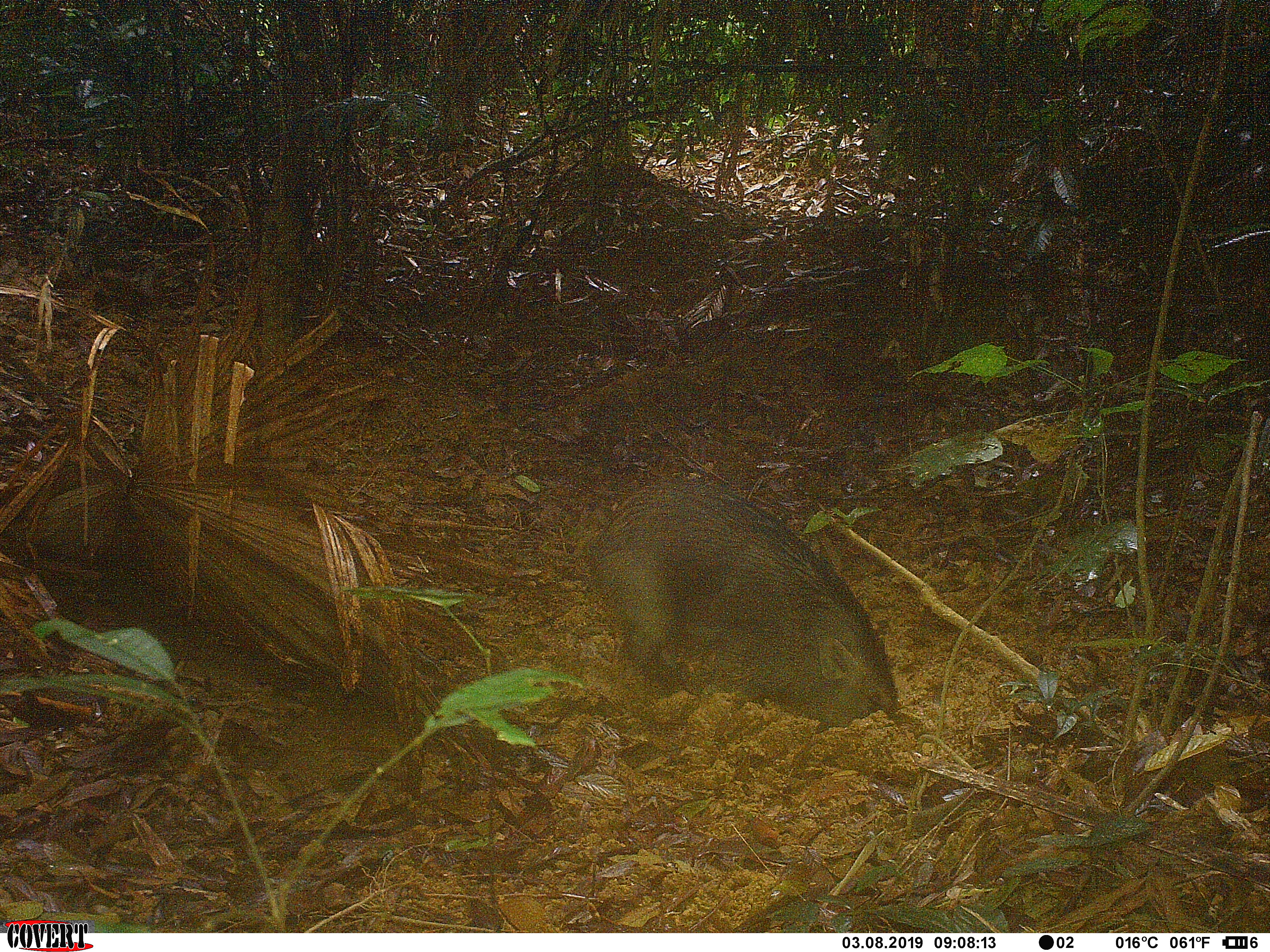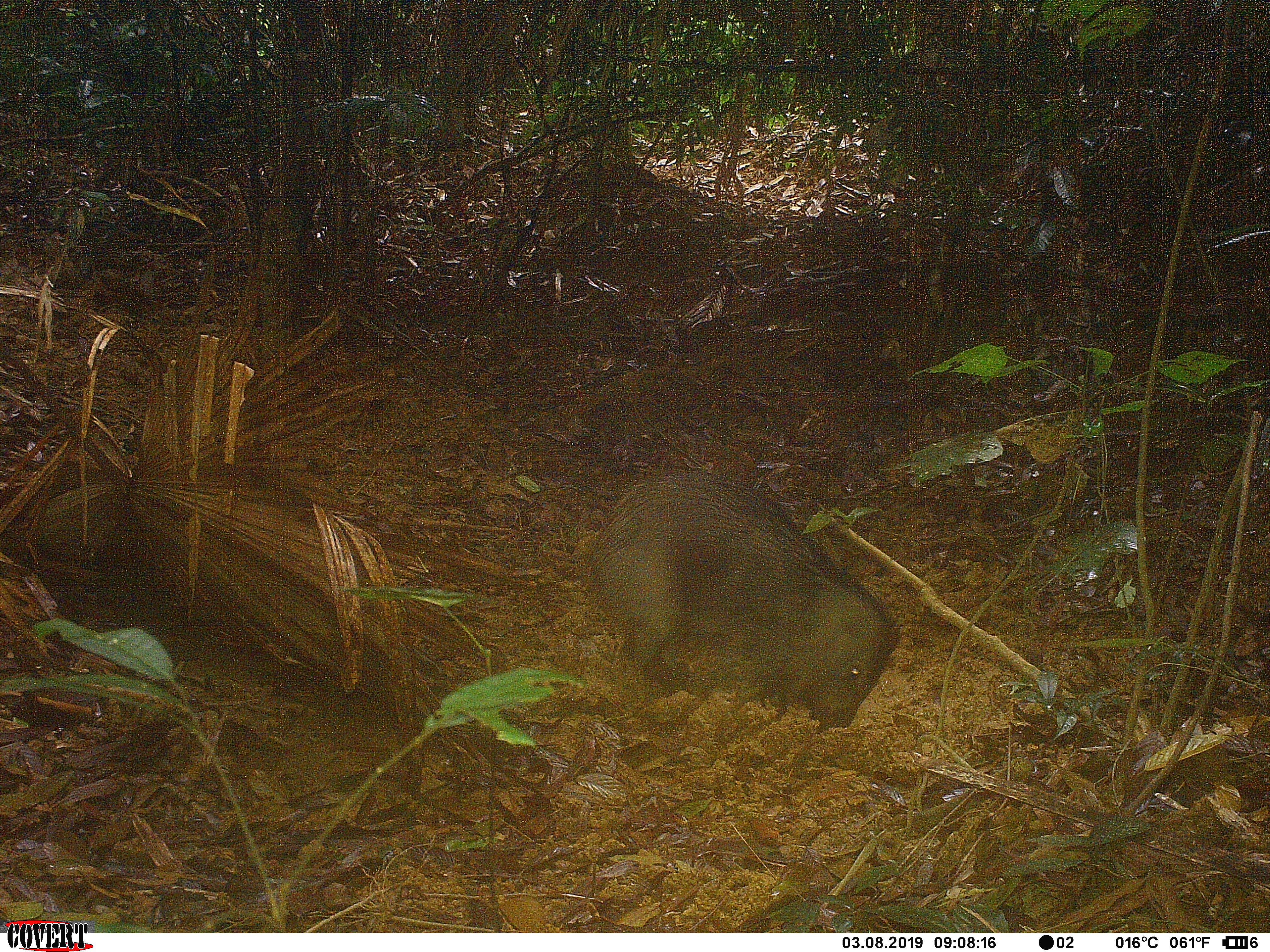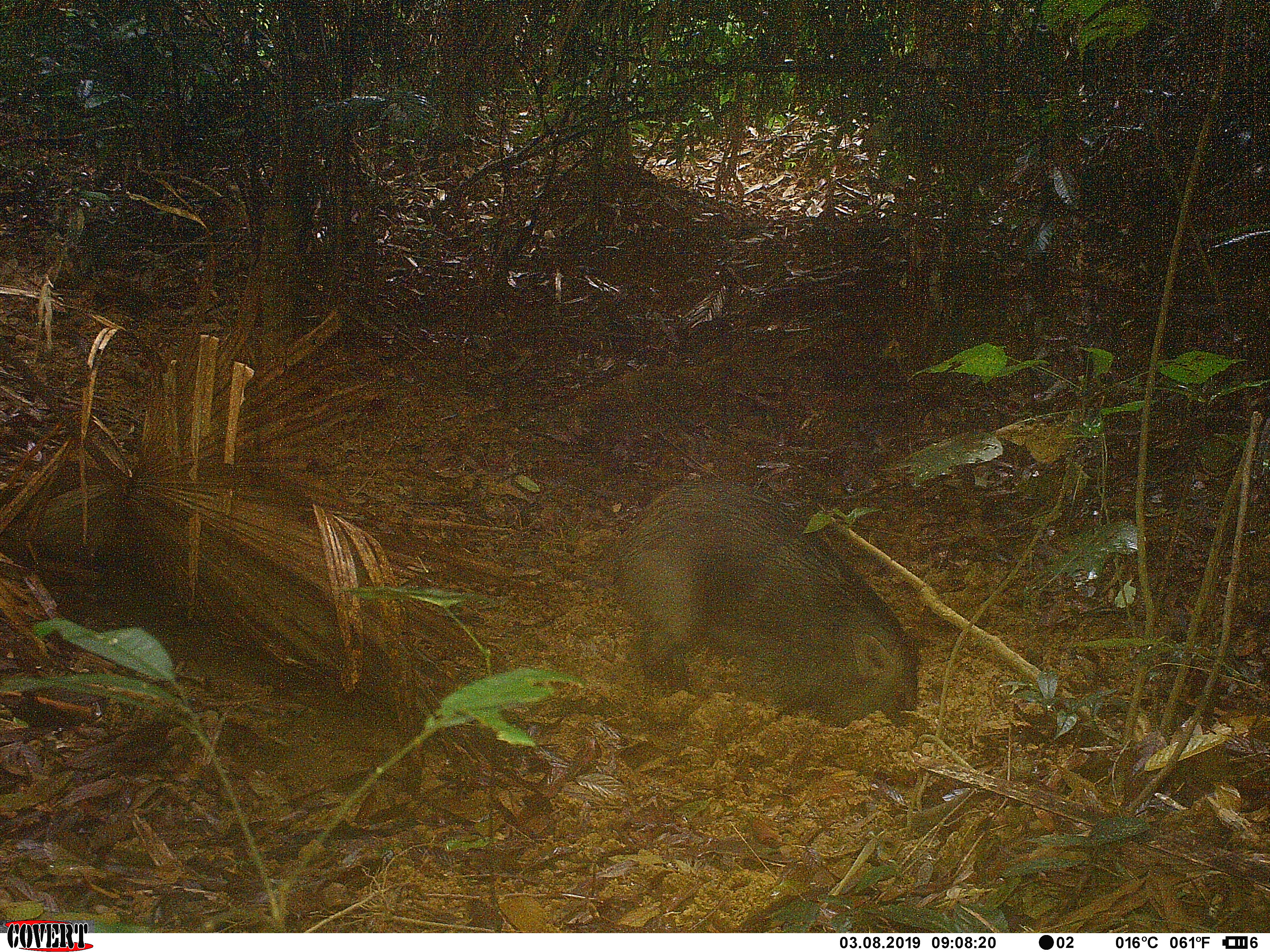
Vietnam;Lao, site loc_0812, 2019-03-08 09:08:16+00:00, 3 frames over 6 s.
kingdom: Animalia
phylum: Chordata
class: Mammalia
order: Artiodactyla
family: Suidae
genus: Sus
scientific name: Sus scrofa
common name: eurasian wild pig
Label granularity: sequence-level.